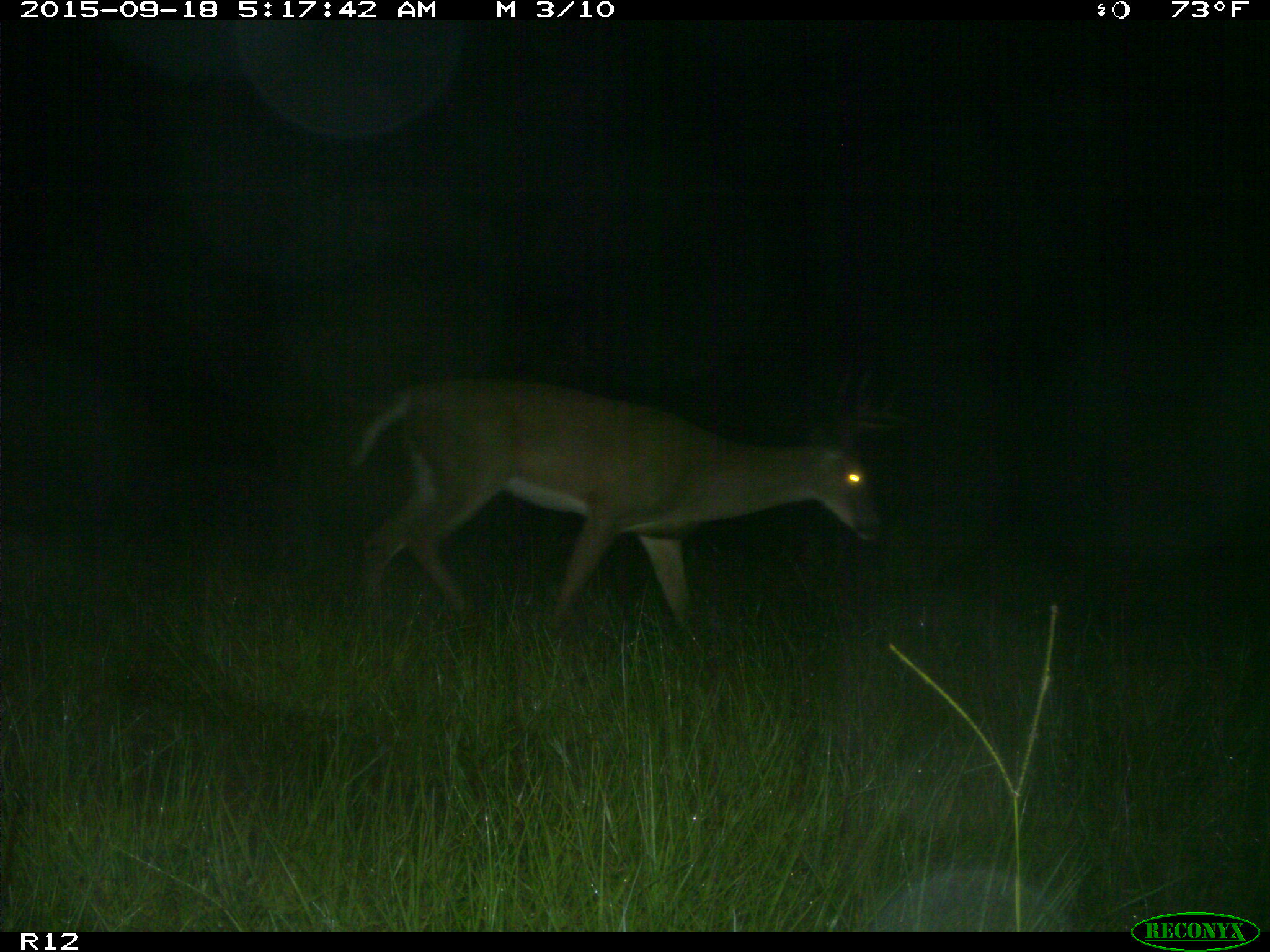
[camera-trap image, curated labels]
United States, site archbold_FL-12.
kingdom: Animalia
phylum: Chordata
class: Mammalia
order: Artiodactyla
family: Cervidae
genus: Odocoileus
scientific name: Odocoileus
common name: deer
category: unidentified deer